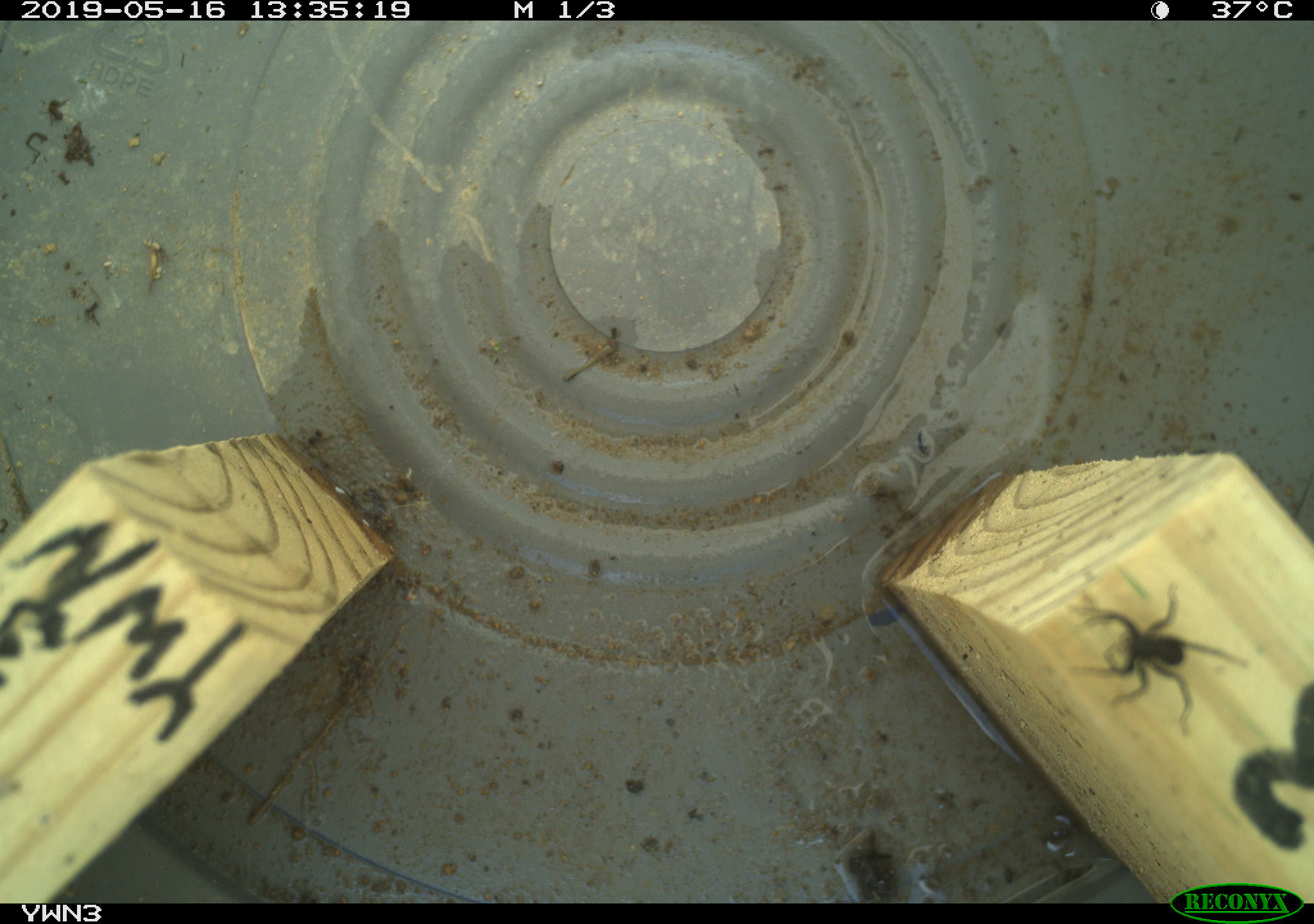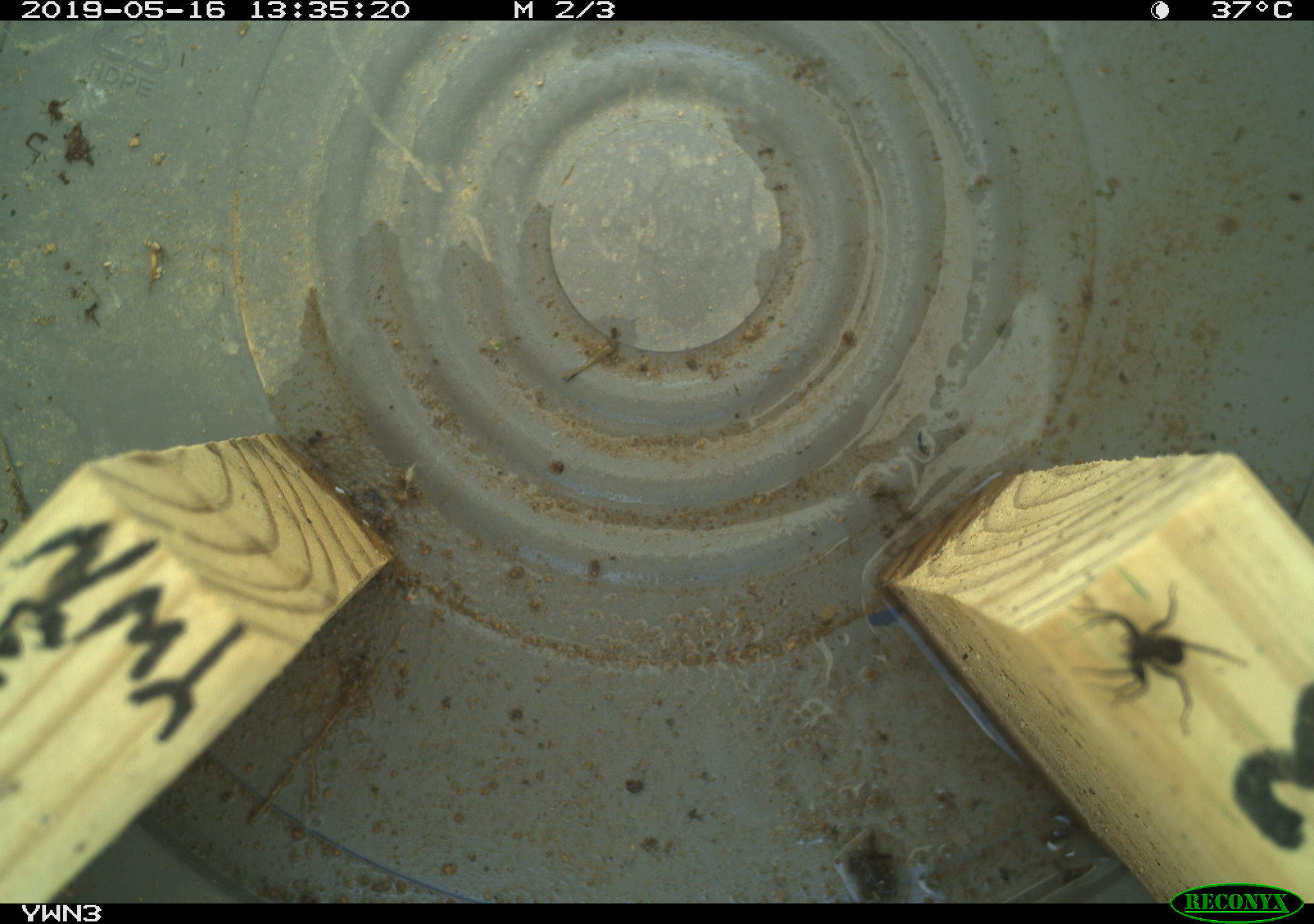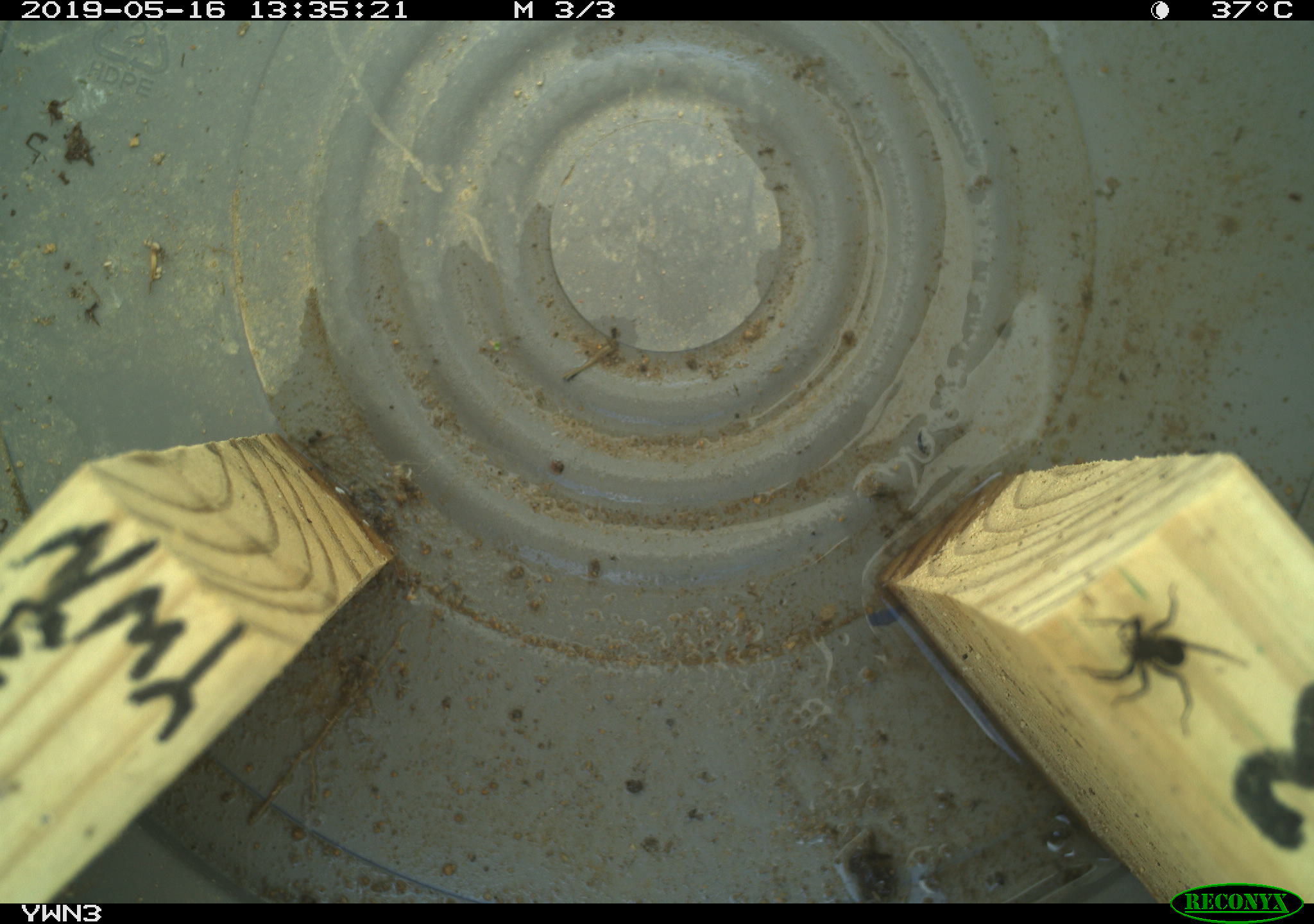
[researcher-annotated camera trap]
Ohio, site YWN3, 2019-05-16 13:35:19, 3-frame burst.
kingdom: Animalia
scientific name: Animalia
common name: animal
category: invertebrate